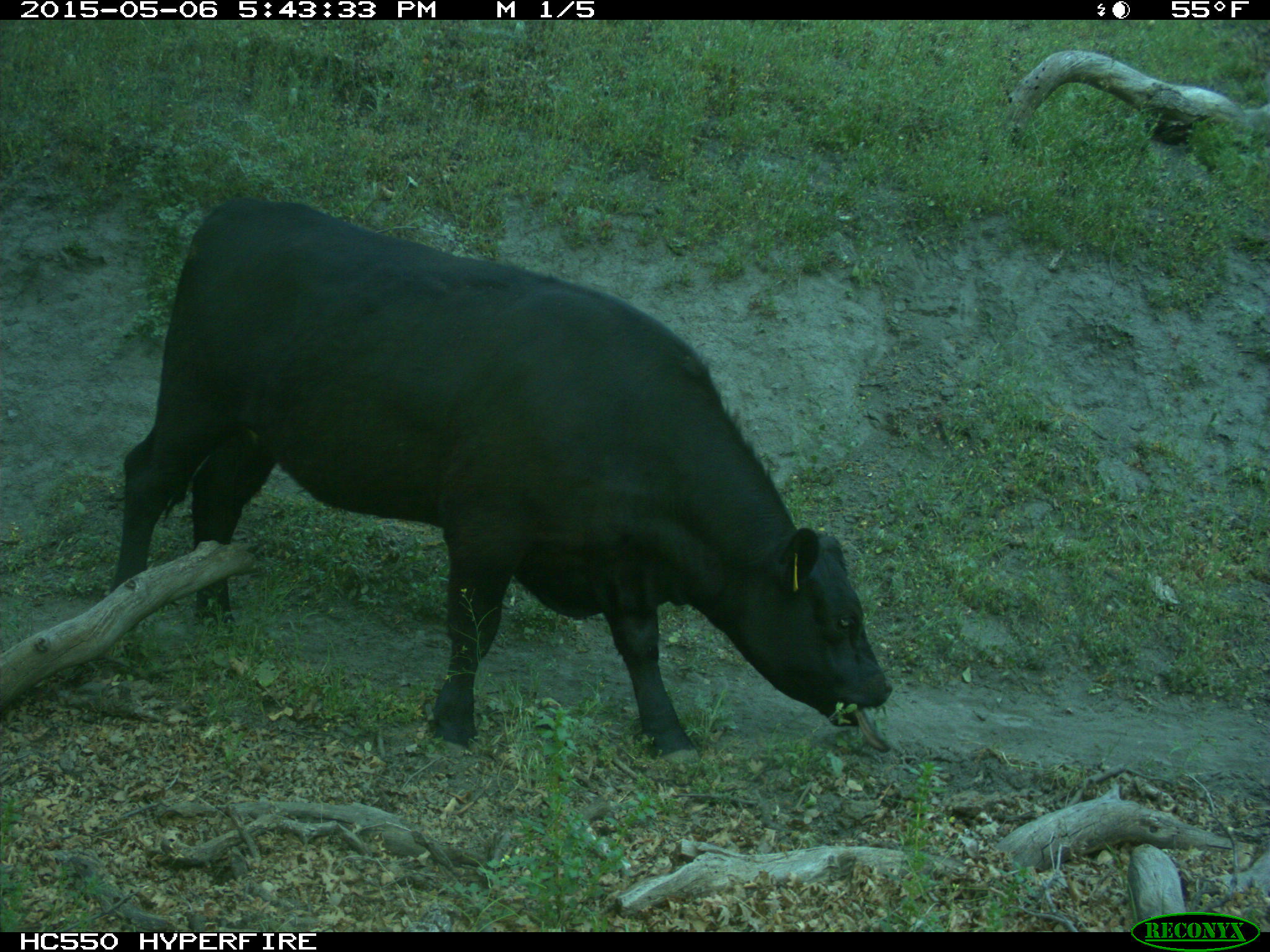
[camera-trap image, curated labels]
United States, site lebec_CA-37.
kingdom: Animalia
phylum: Chordata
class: Mammalia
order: Artiodactyla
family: Bovidae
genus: Bos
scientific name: Bos taurus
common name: domestic cow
Bos taurus (domestic cow).